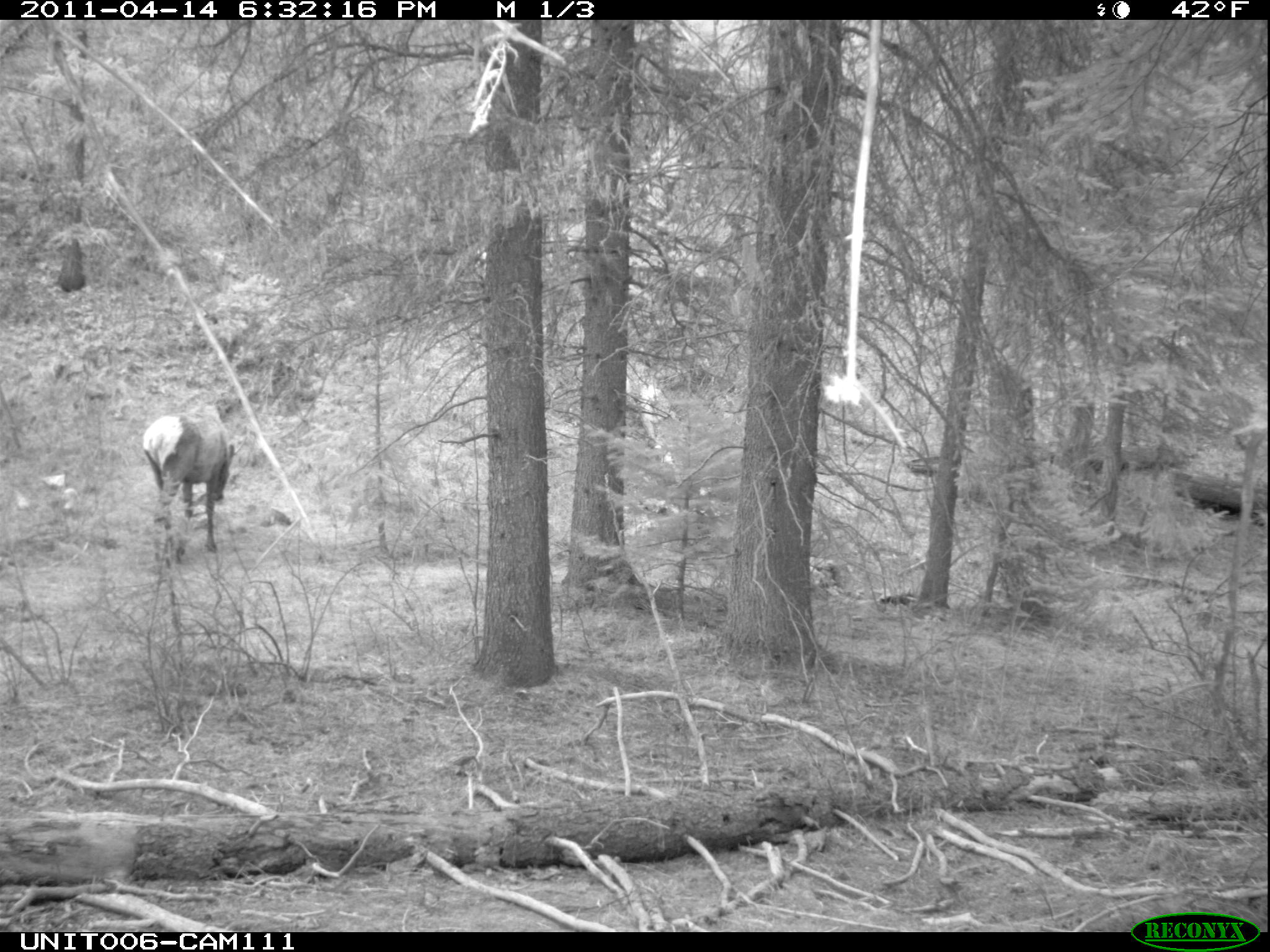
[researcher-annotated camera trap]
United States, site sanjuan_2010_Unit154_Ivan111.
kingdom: Animalia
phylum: Chordata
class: Mammalia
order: Artiodactyla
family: Cervidae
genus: Cervus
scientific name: Cervus elaphus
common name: red deer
Cervus elaphus (red deer).